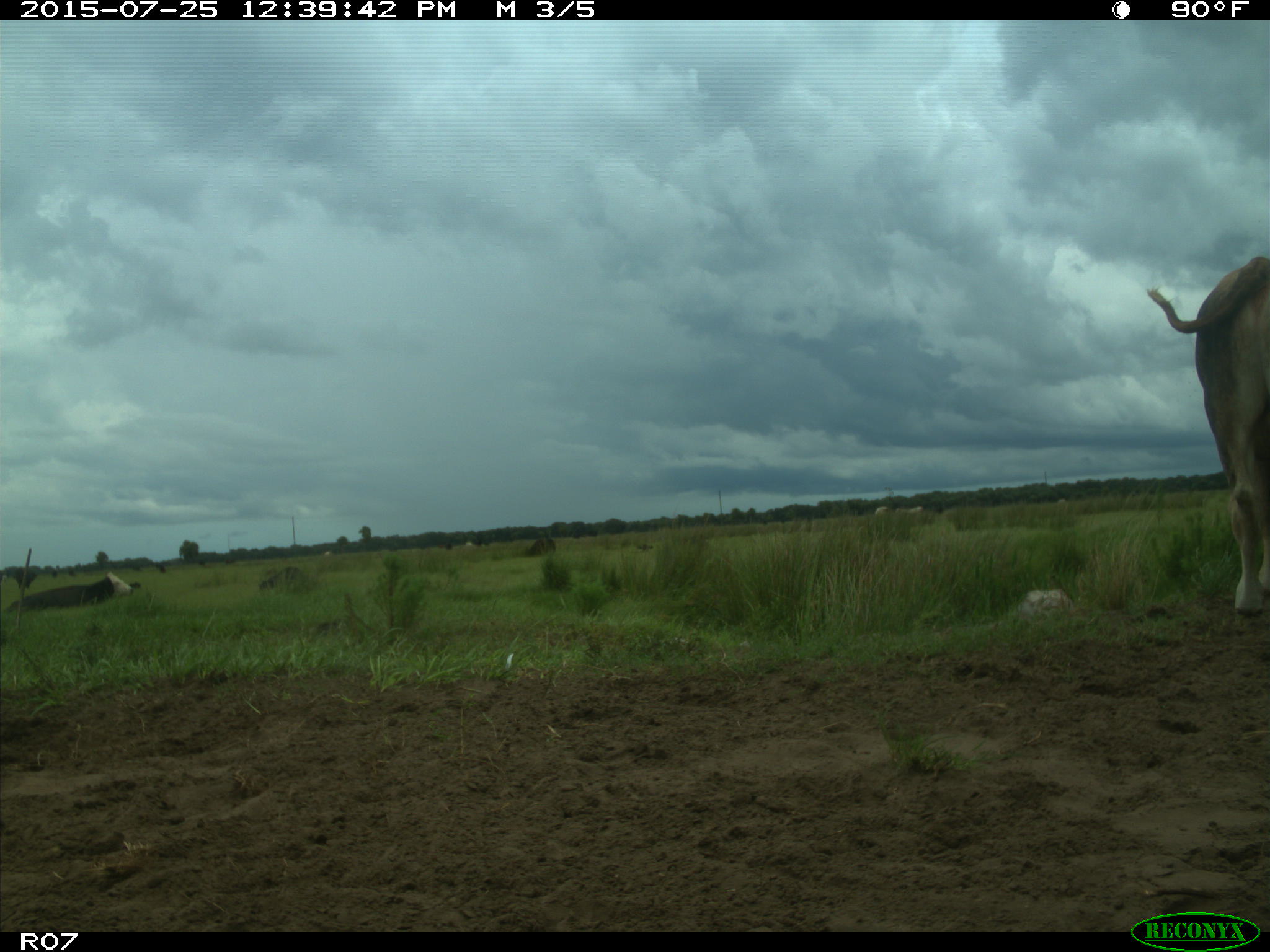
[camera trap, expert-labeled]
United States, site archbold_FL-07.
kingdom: Animalia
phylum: Chordata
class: Mammalia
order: Artiodactyla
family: Bovidae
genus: Bos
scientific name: Bos taurus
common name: domestic cow